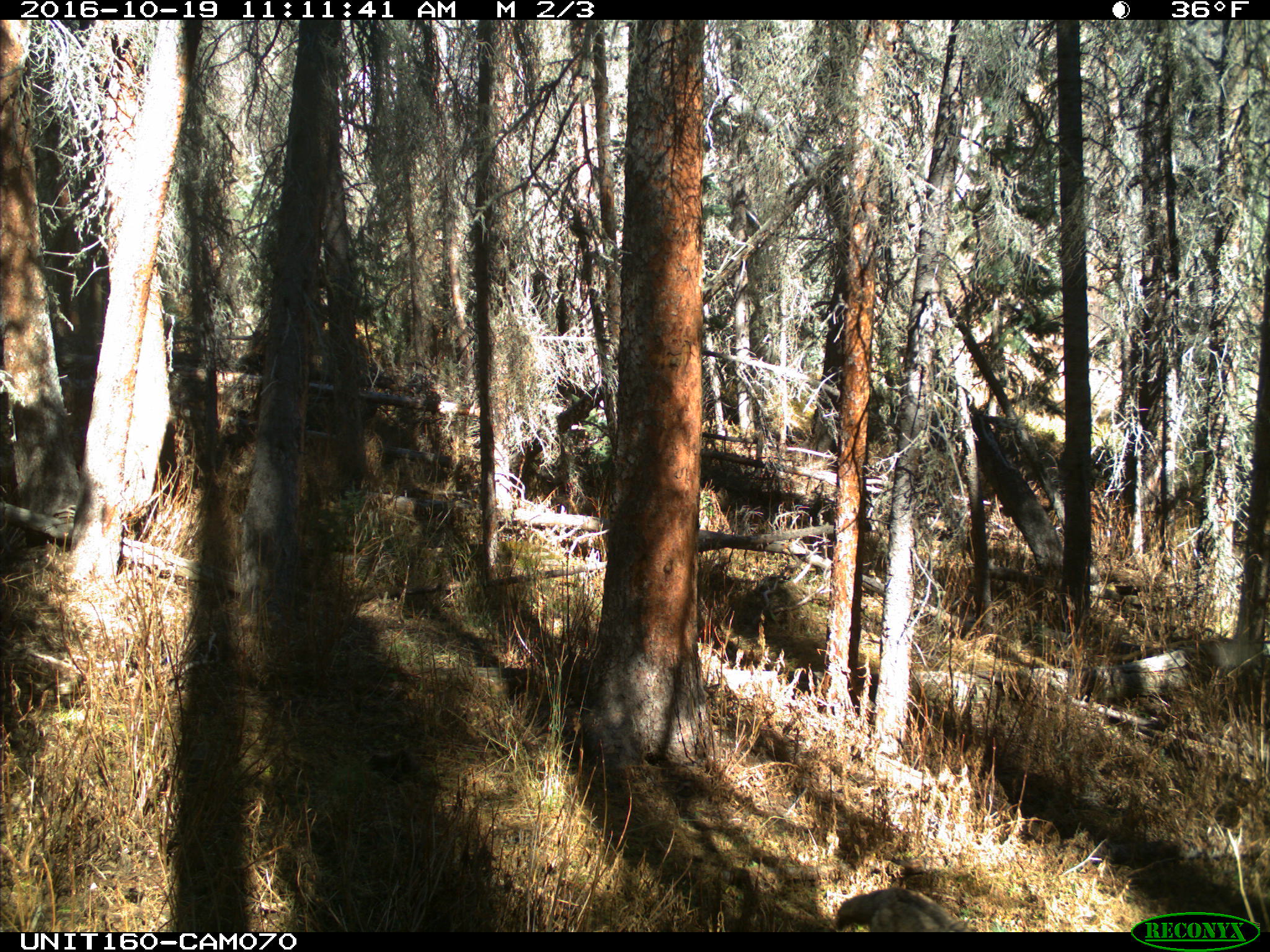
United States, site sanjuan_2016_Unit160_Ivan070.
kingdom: Animalia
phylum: Chordata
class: Mammalia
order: Carnivora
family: Canidae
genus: Canis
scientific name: Canis latrans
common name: coyote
Canis latrans (coyote).